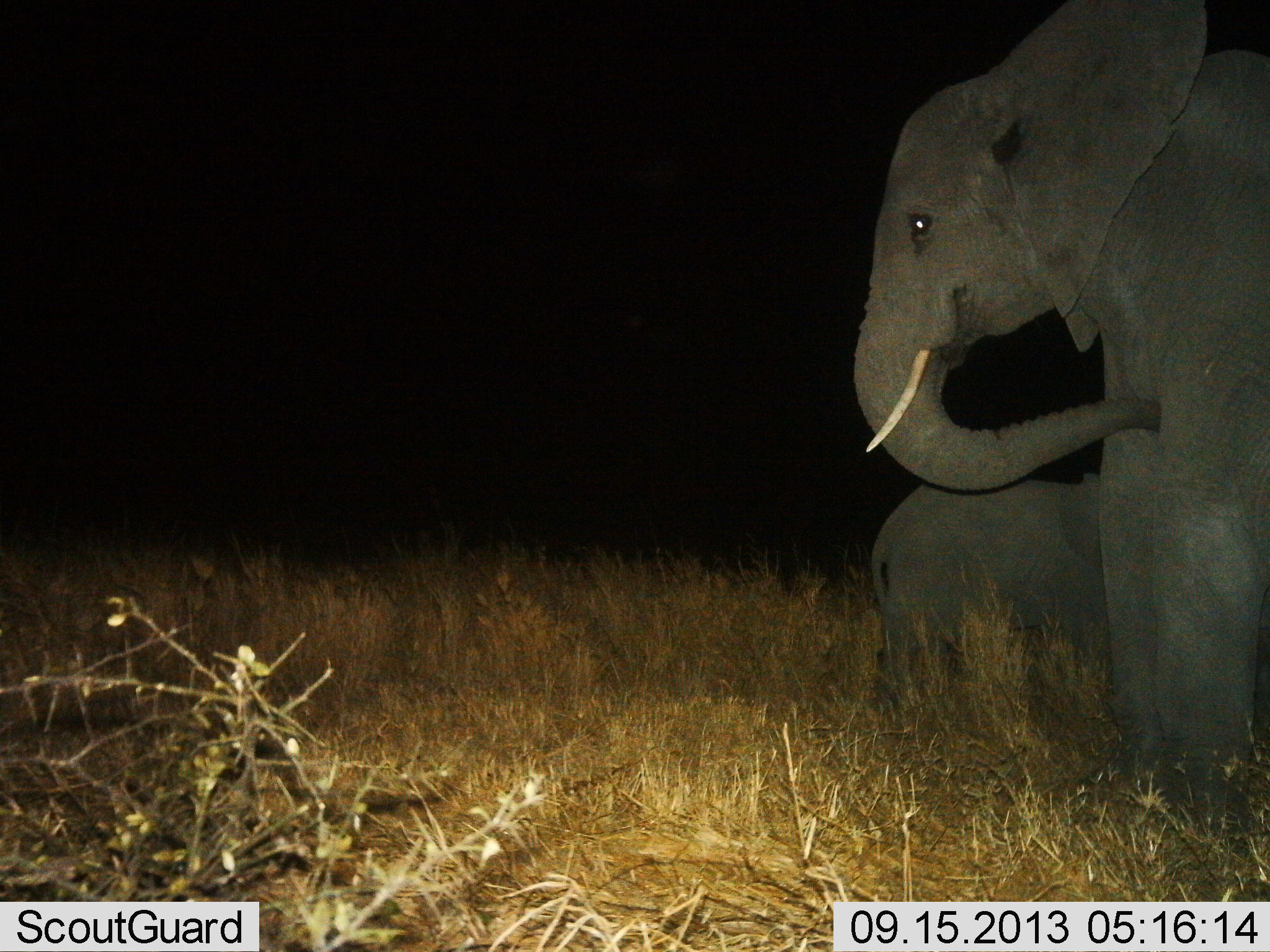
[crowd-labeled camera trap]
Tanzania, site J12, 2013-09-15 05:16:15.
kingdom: Animalia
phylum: Chordata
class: Mammalia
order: Proboscidea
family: Elephantidae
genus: Loxodonta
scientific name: Loxodonta africana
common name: african bush elephant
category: elephant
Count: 2.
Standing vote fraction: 60%.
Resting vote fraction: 10%.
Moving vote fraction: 10%.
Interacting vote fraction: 10%.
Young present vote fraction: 50%.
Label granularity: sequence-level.